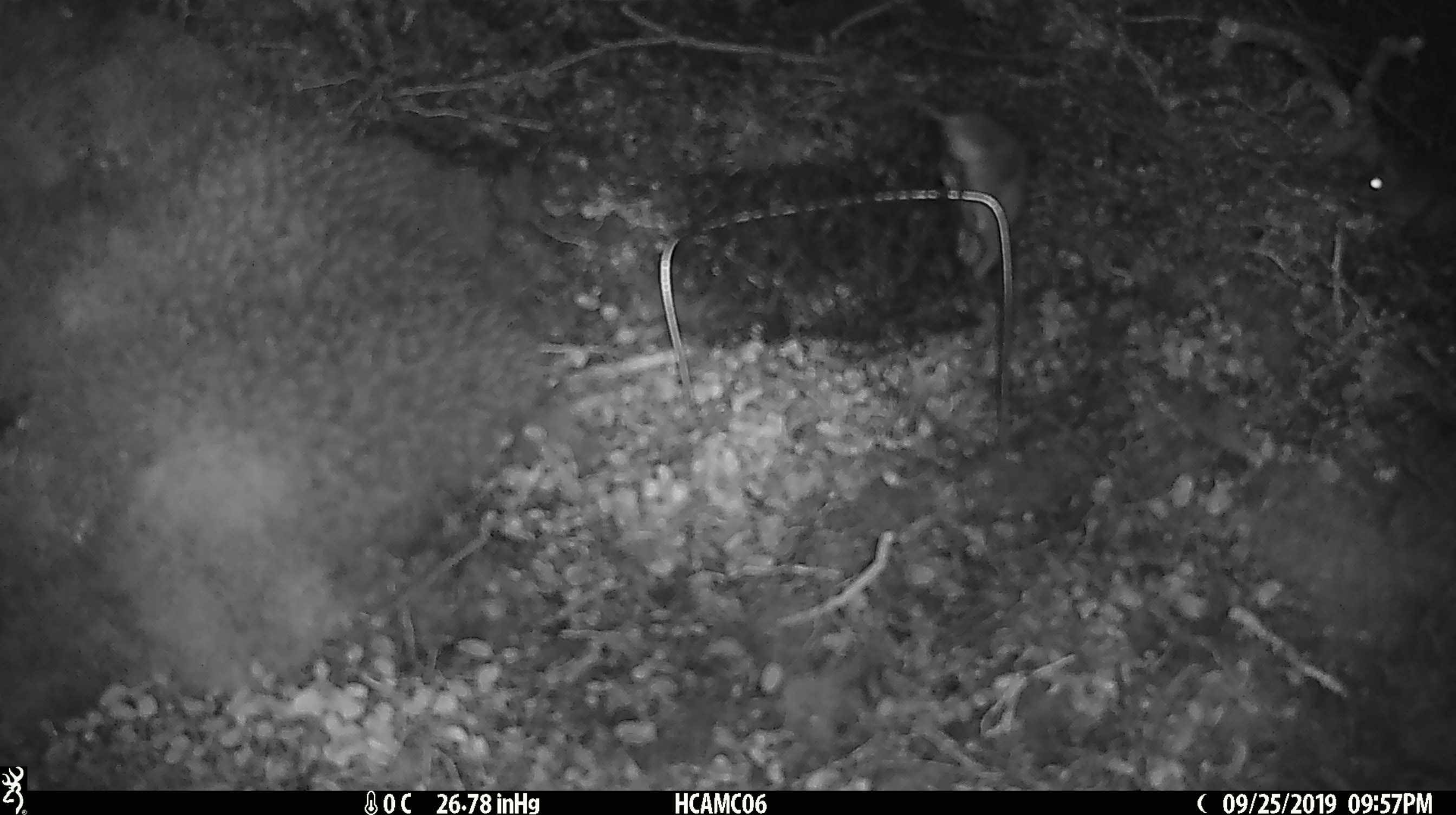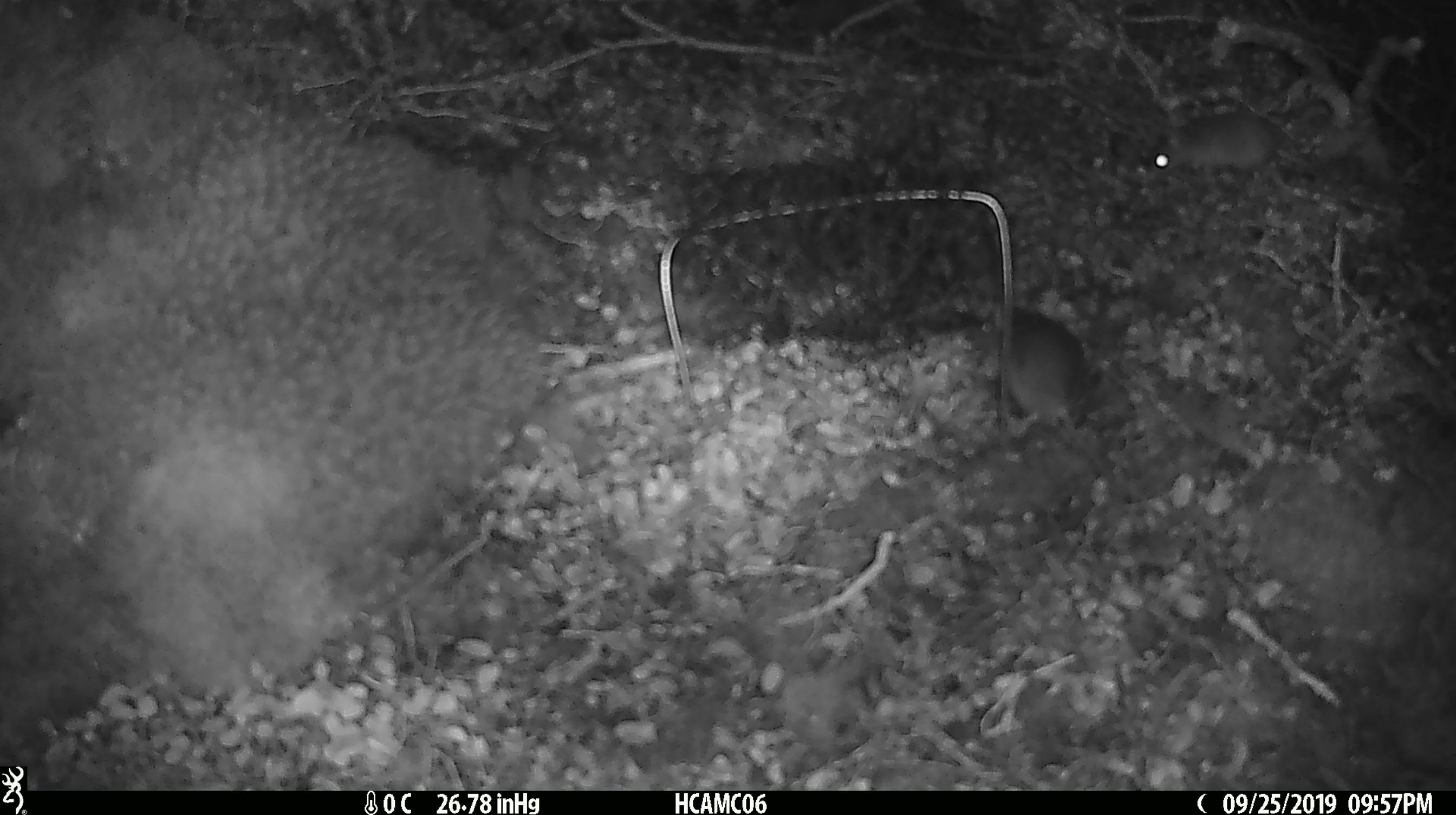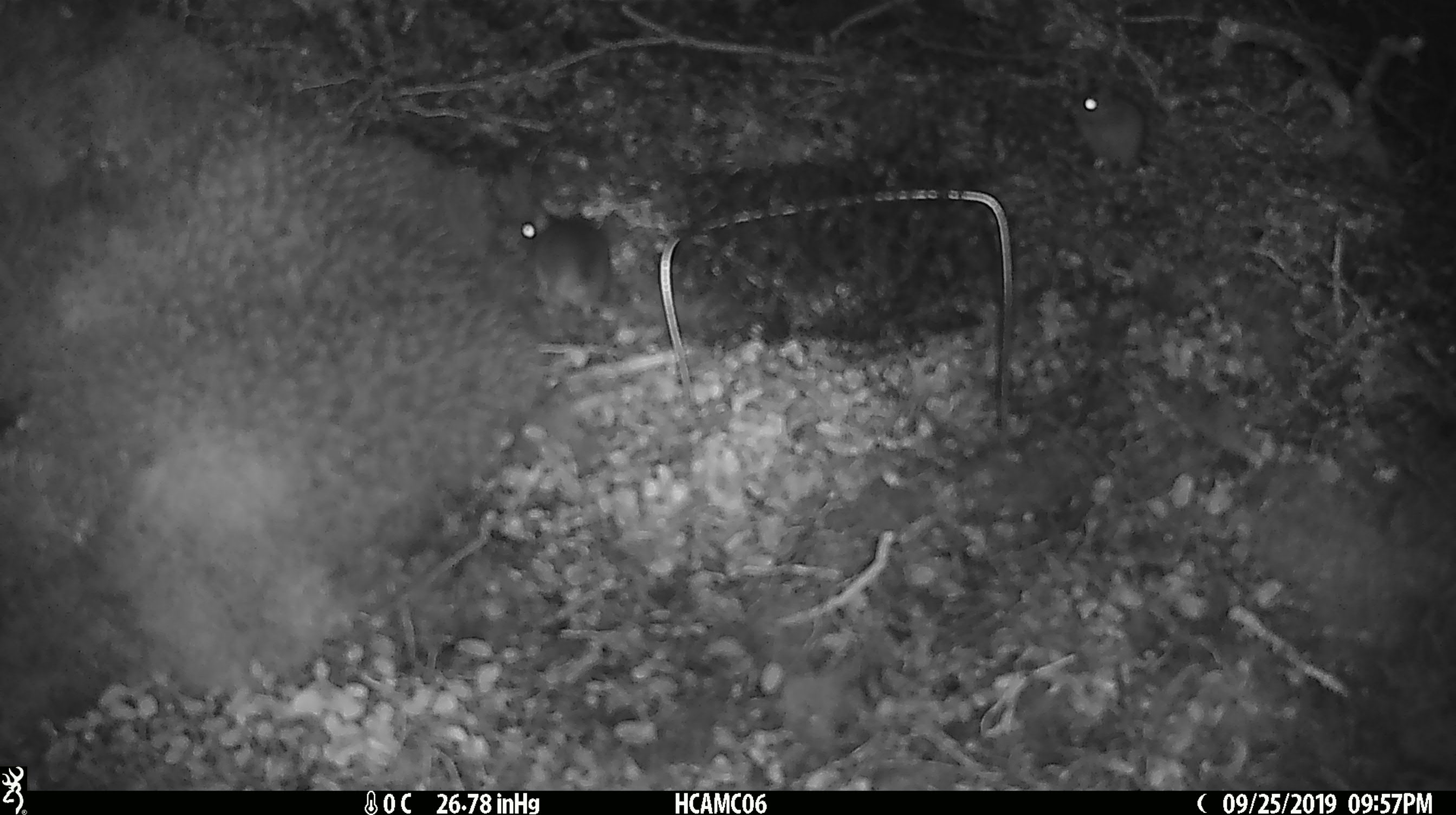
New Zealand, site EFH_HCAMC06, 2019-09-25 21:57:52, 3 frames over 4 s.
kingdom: Animalia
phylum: Chordata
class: Mammalia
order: Rodentia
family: Muridae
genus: Mus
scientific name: Mus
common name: mouse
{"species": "mouse (Mus)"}